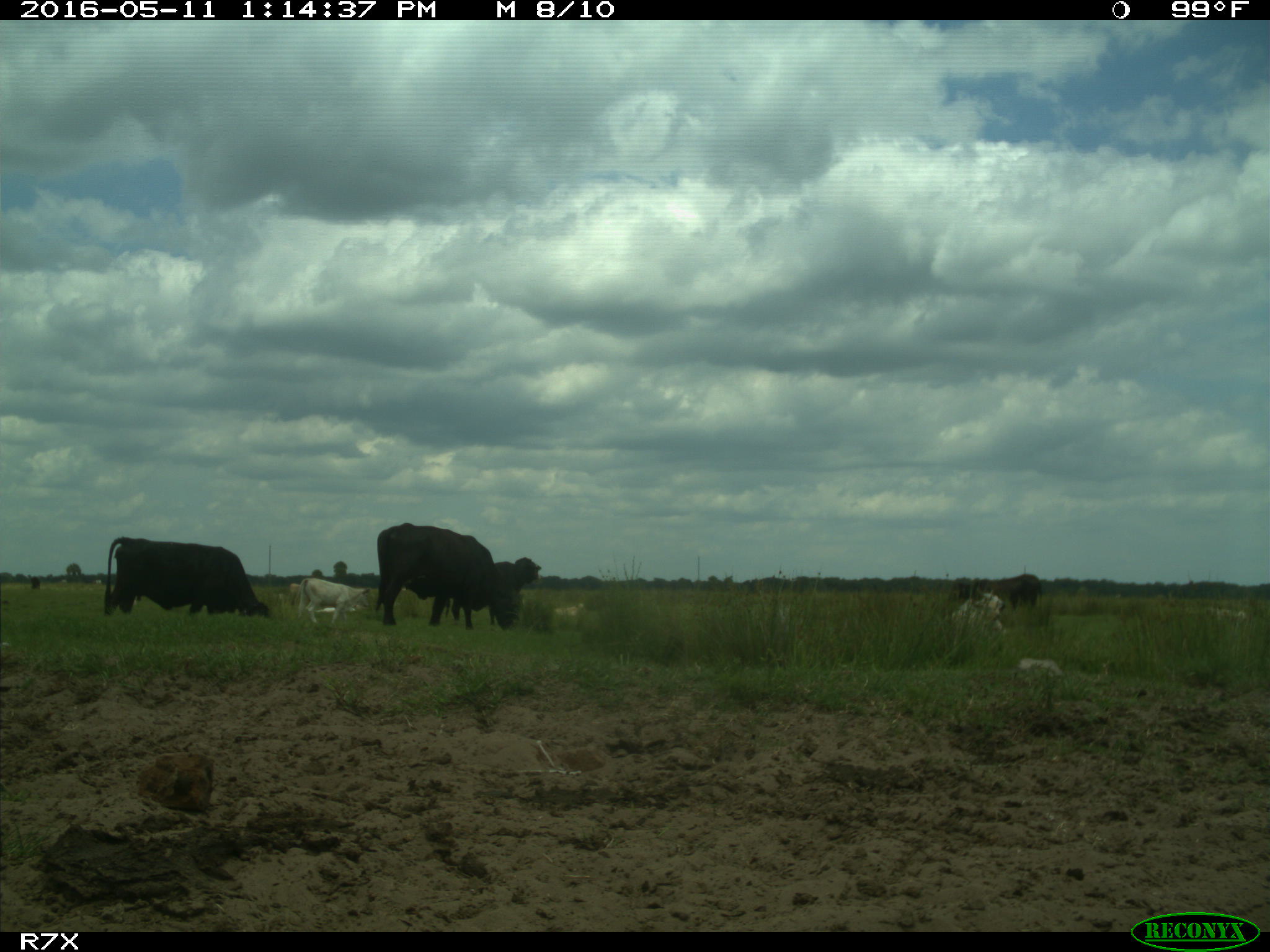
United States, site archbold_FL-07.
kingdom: Animalia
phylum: Chordata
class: Mammalia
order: Artiodactyla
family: Bovidae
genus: Bos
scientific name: Bos taurus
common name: domestic cow